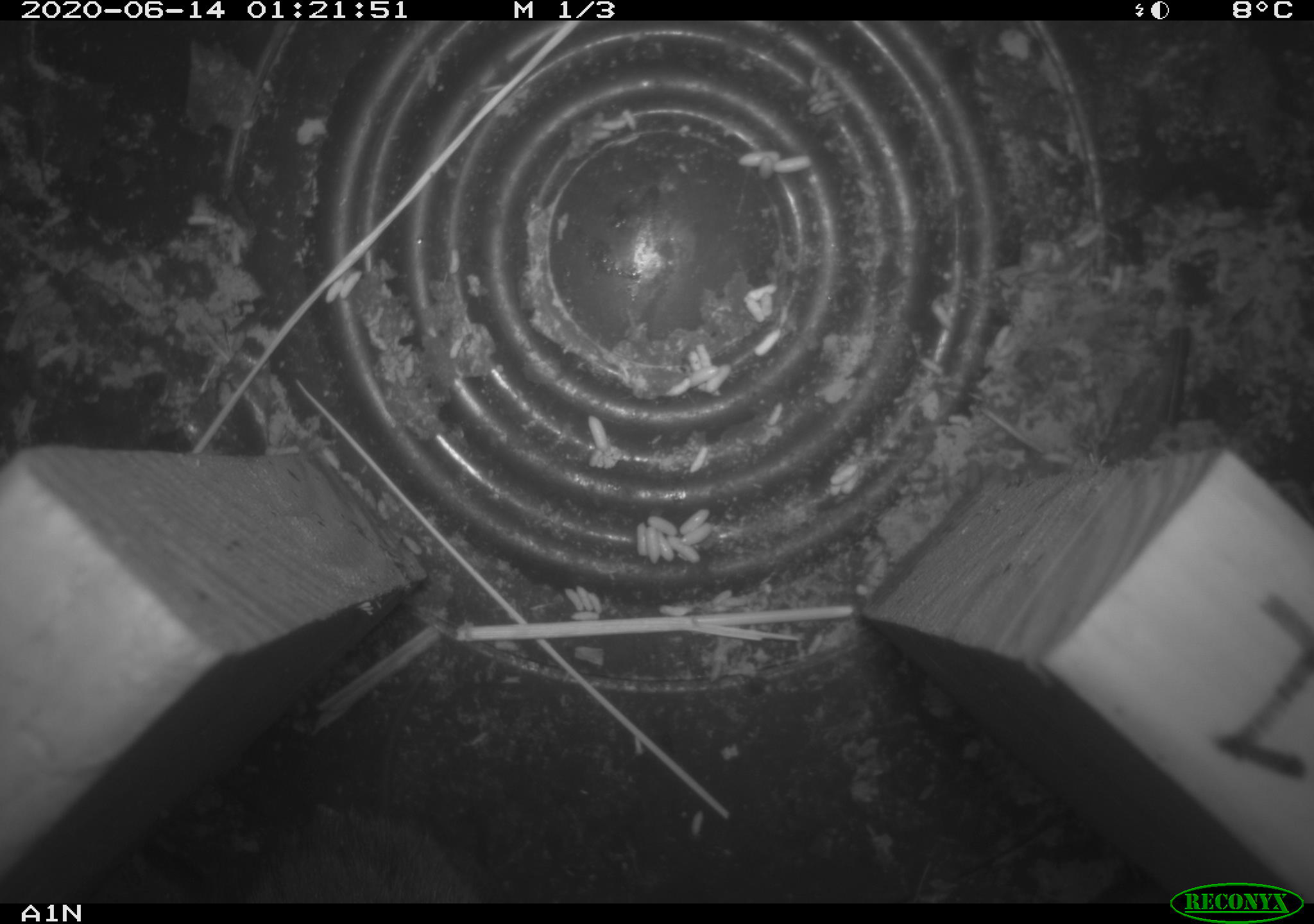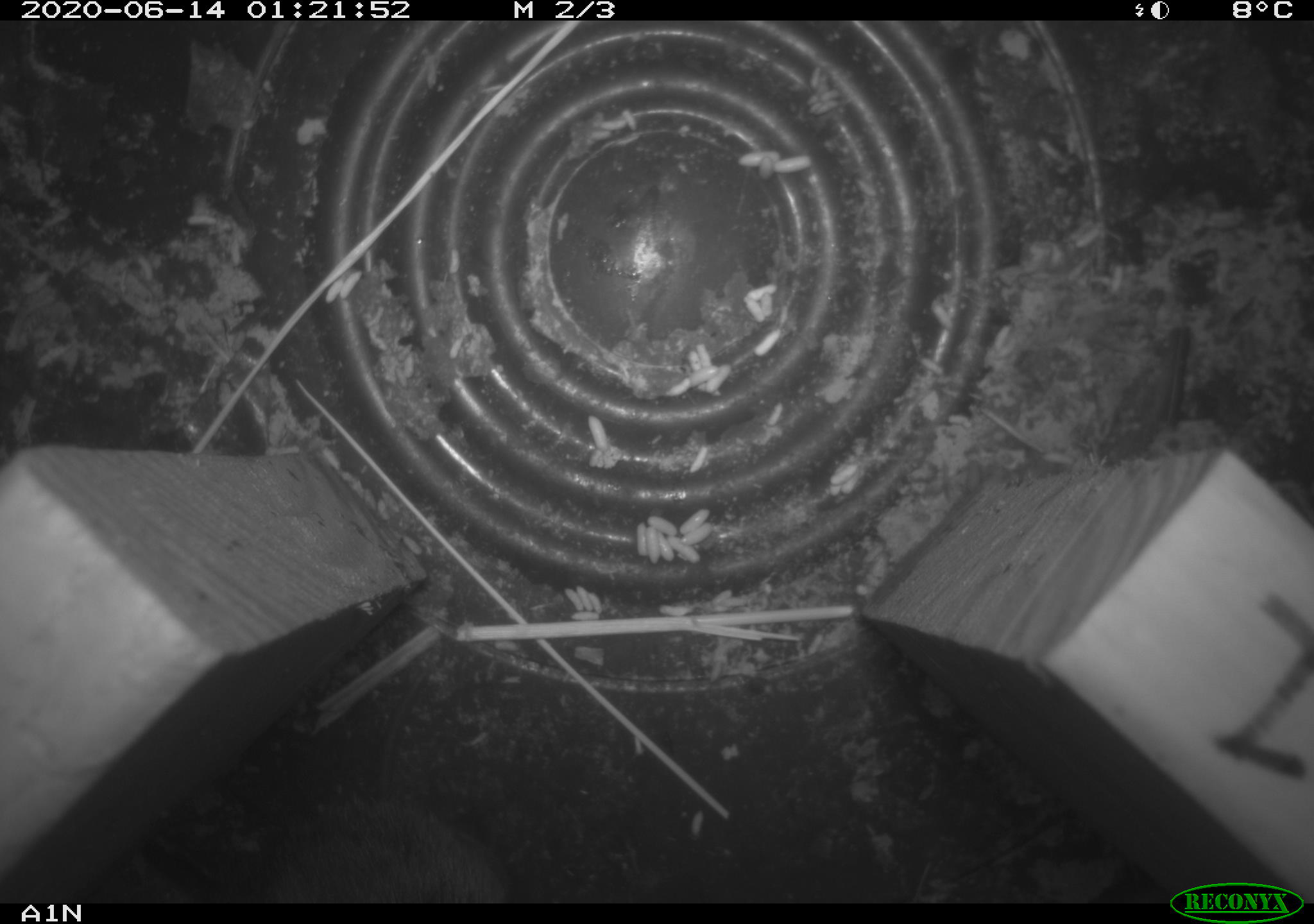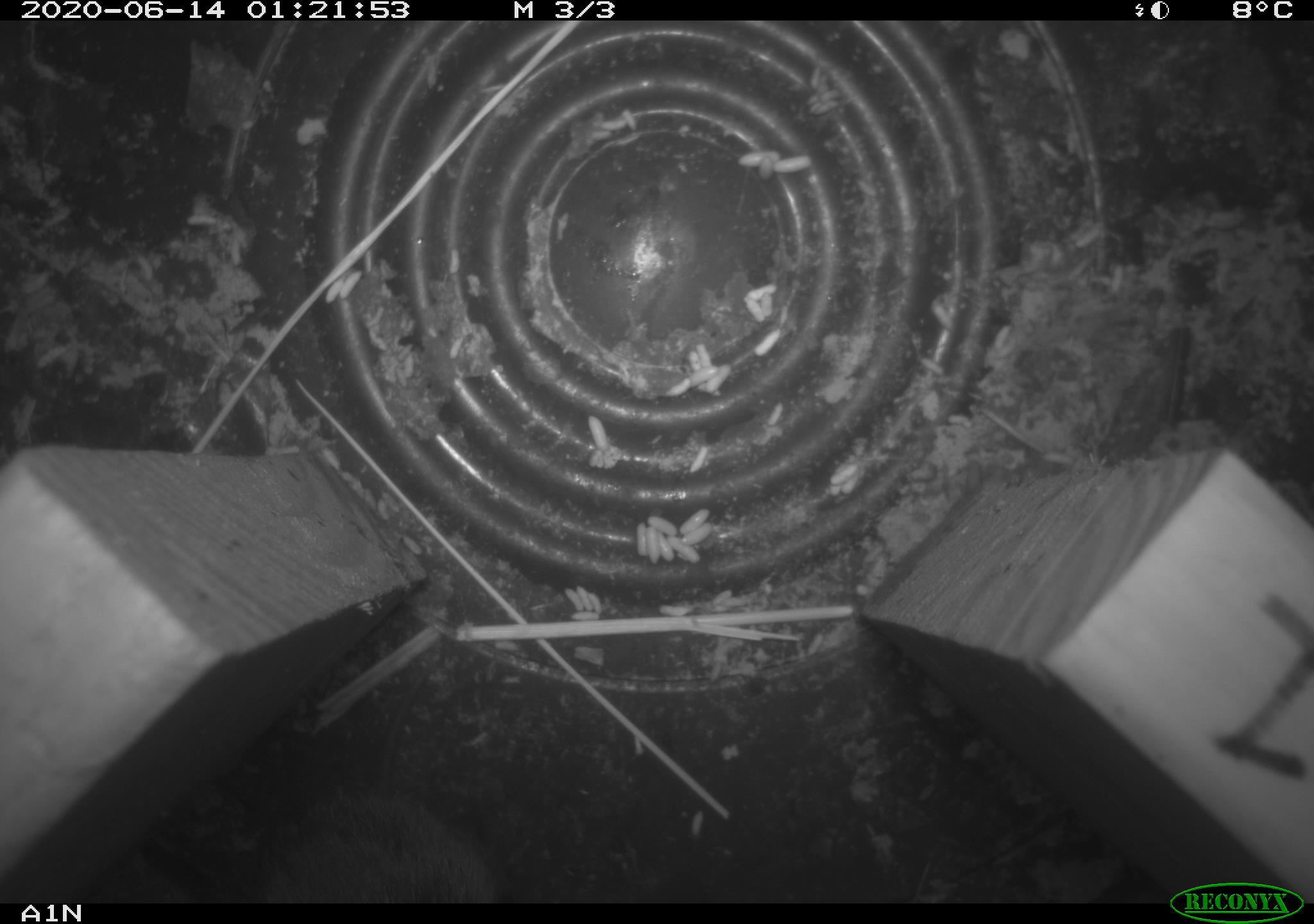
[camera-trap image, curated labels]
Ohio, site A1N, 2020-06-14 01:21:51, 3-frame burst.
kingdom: Animalia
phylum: Chordata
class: Mammalia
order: Rodentia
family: Cricetidae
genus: Microtus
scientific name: Microtus pennsylvanicus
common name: meadow vole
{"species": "meadow vole (Microtus pennsylvanicus)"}